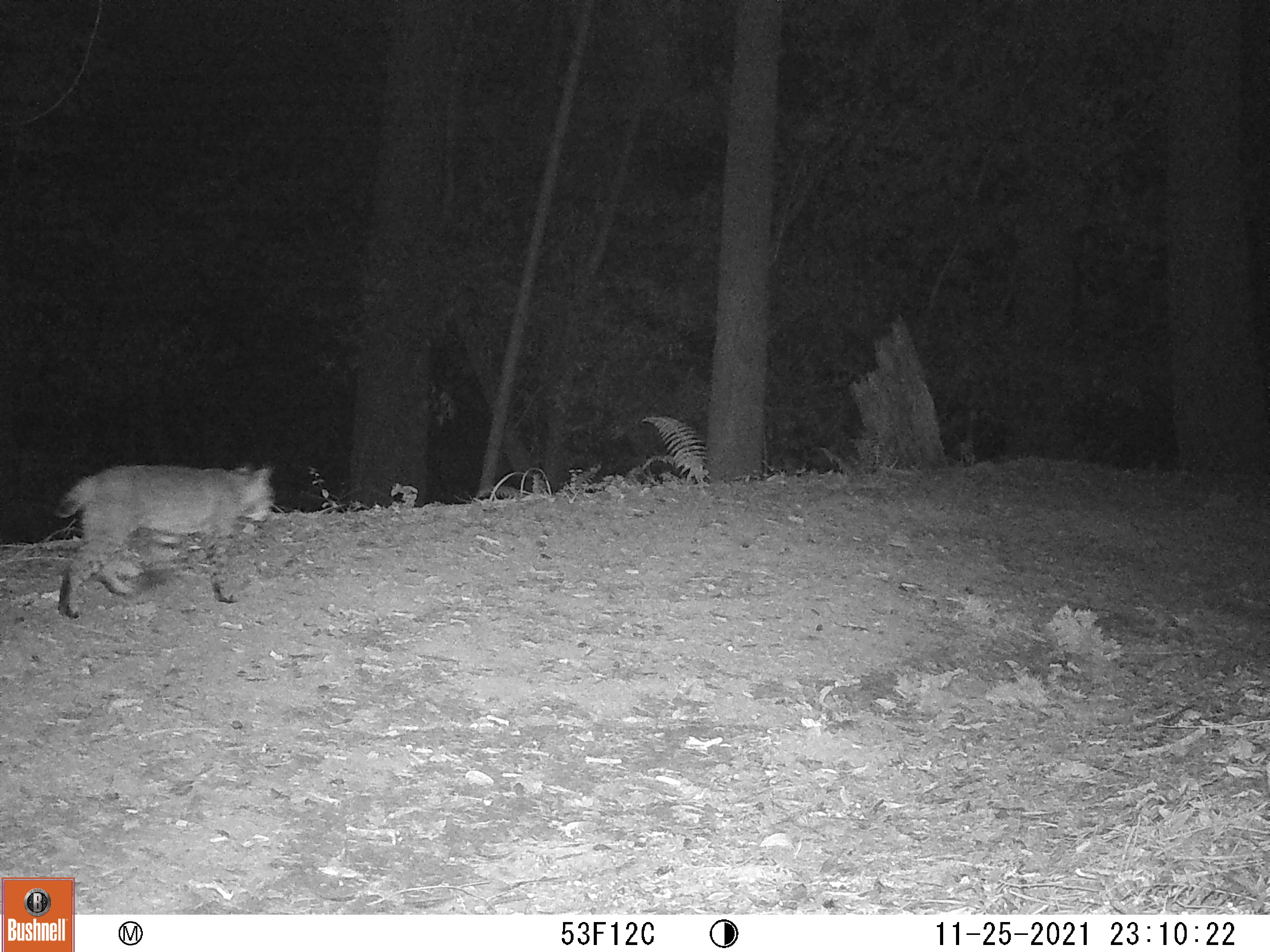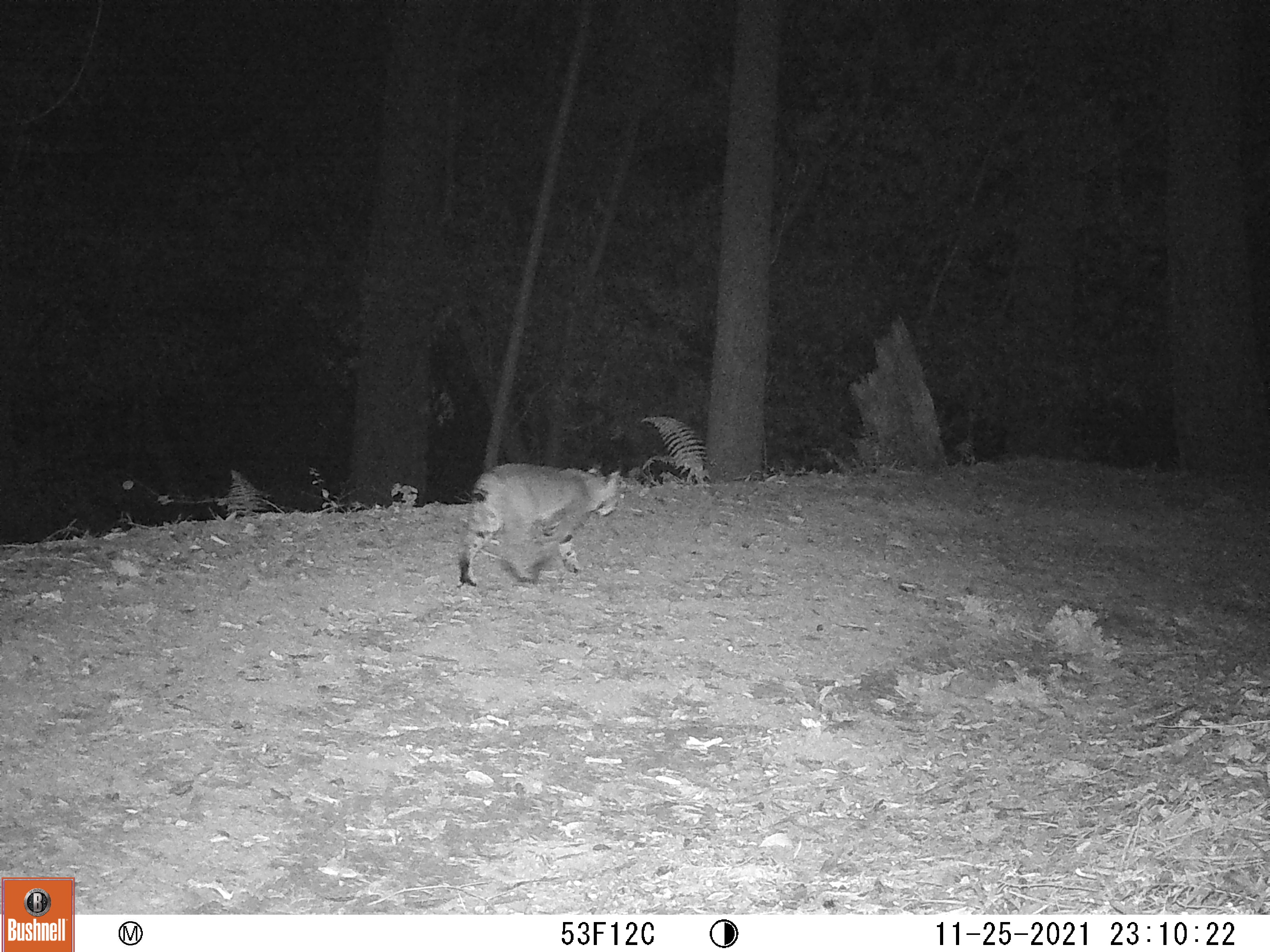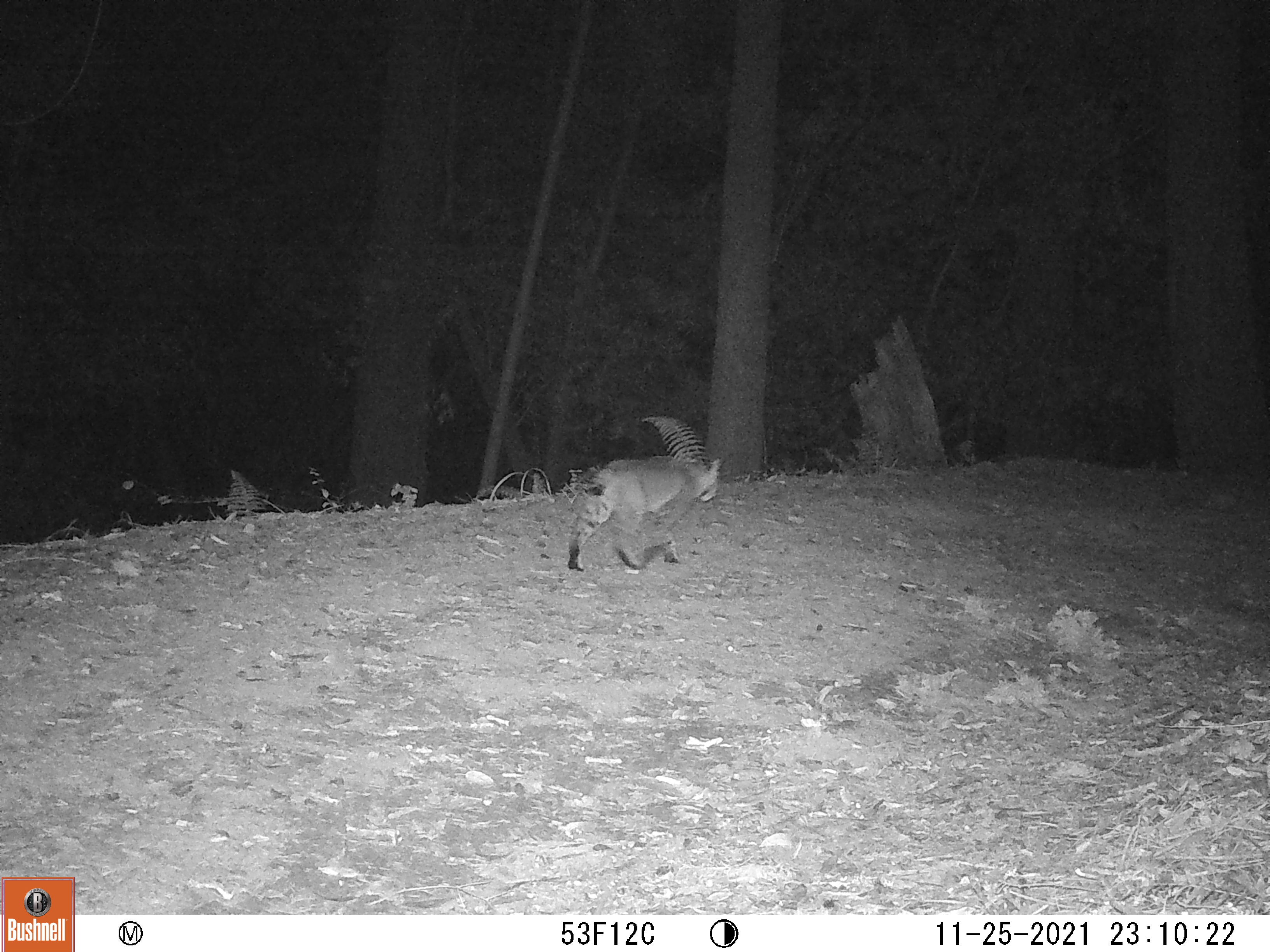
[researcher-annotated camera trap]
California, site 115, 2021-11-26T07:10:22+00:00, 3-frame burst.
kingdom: Animalia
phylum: Chordata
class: Mammalia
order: Carnivora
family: Felidae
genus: Lynx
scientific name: Lynx rufus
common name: bobcat